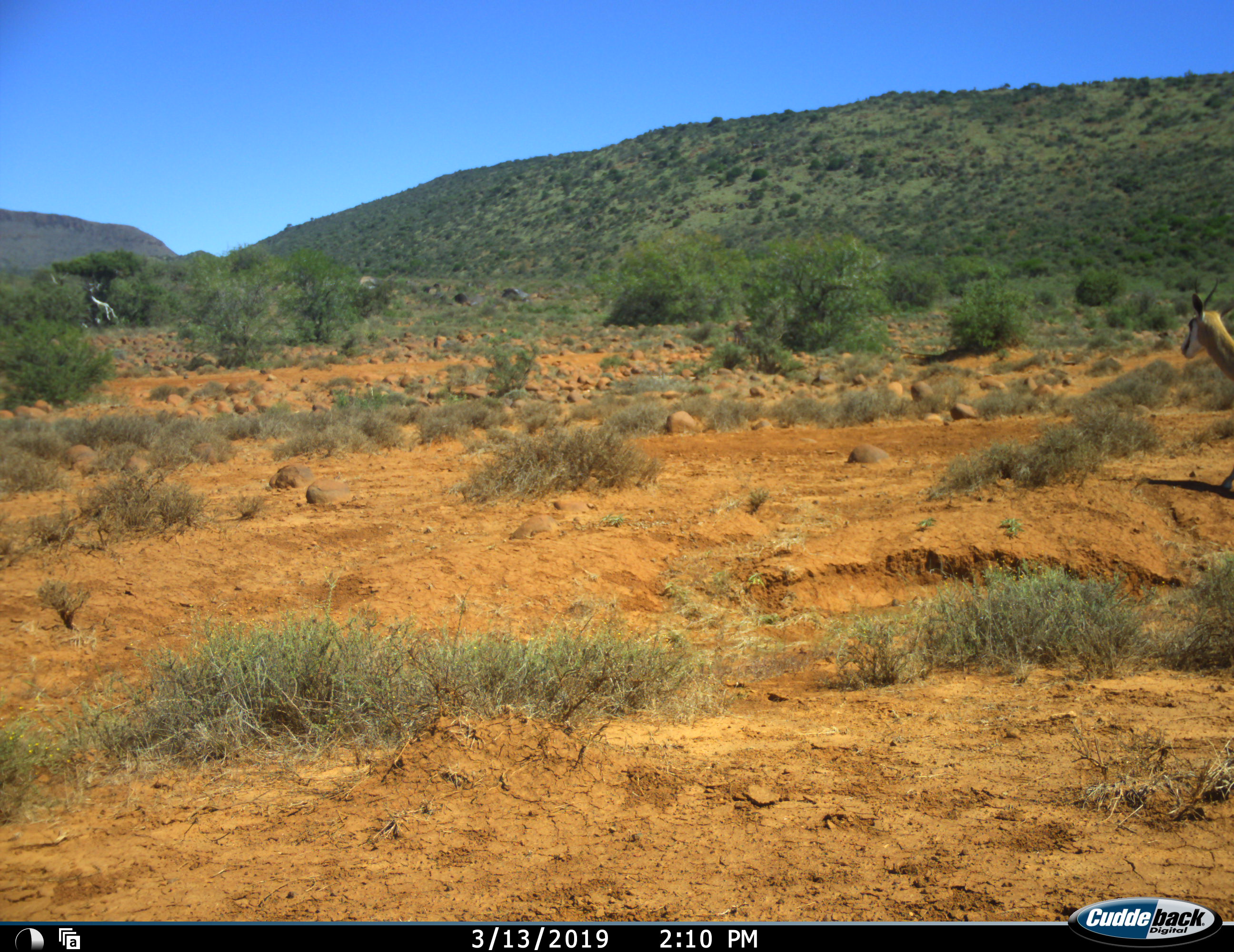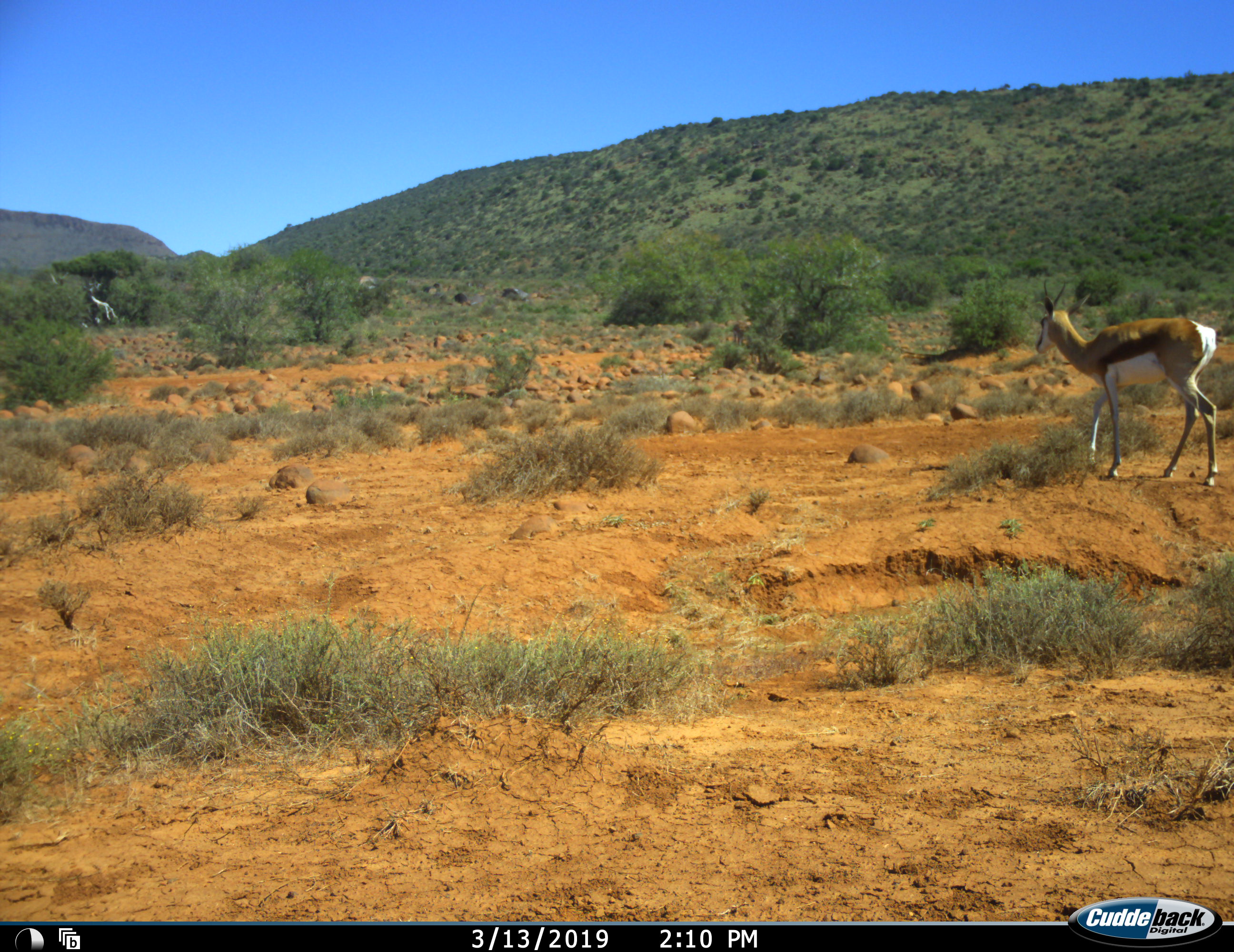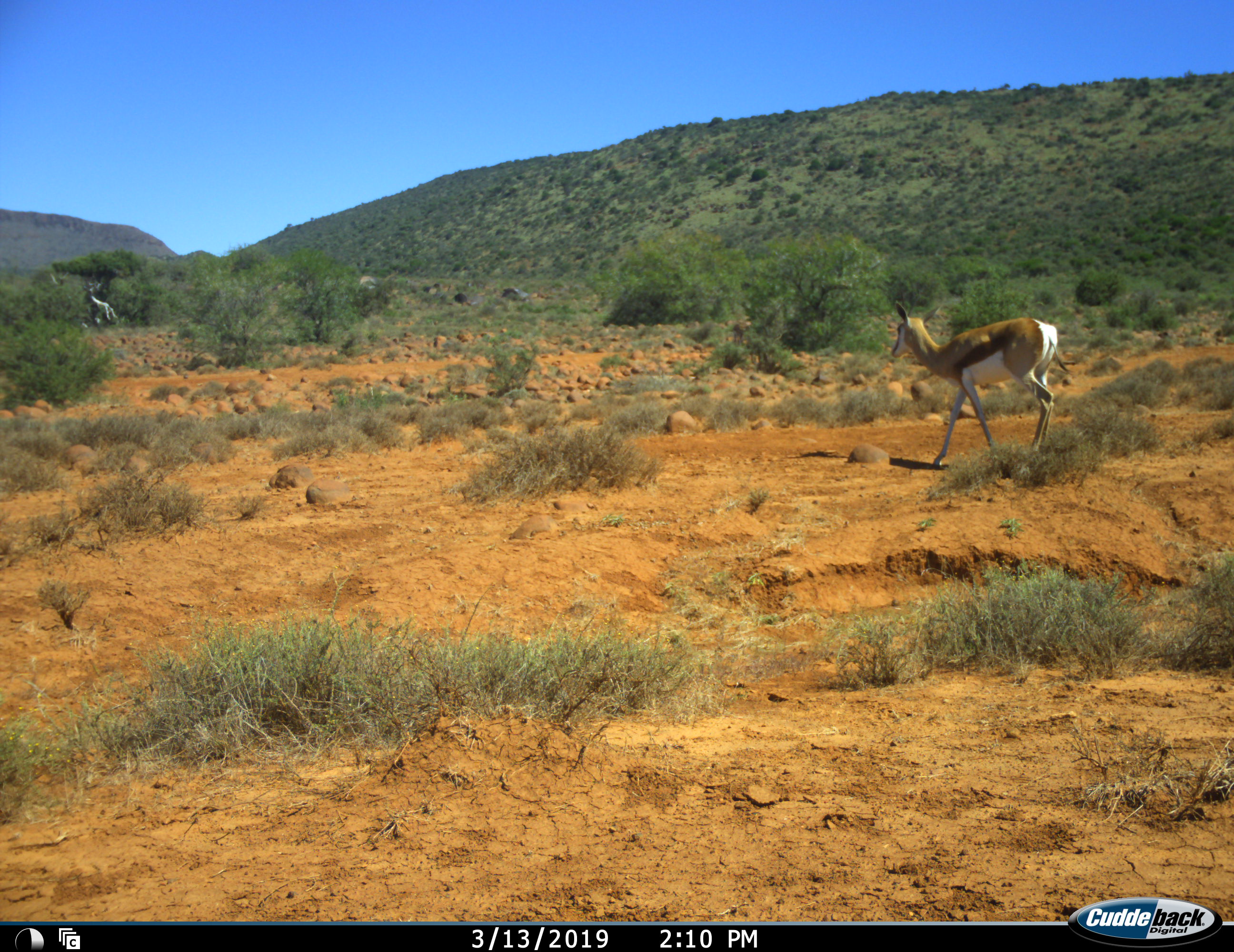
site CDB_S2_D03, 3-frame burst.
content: unidentified animal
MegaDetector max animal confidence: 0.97